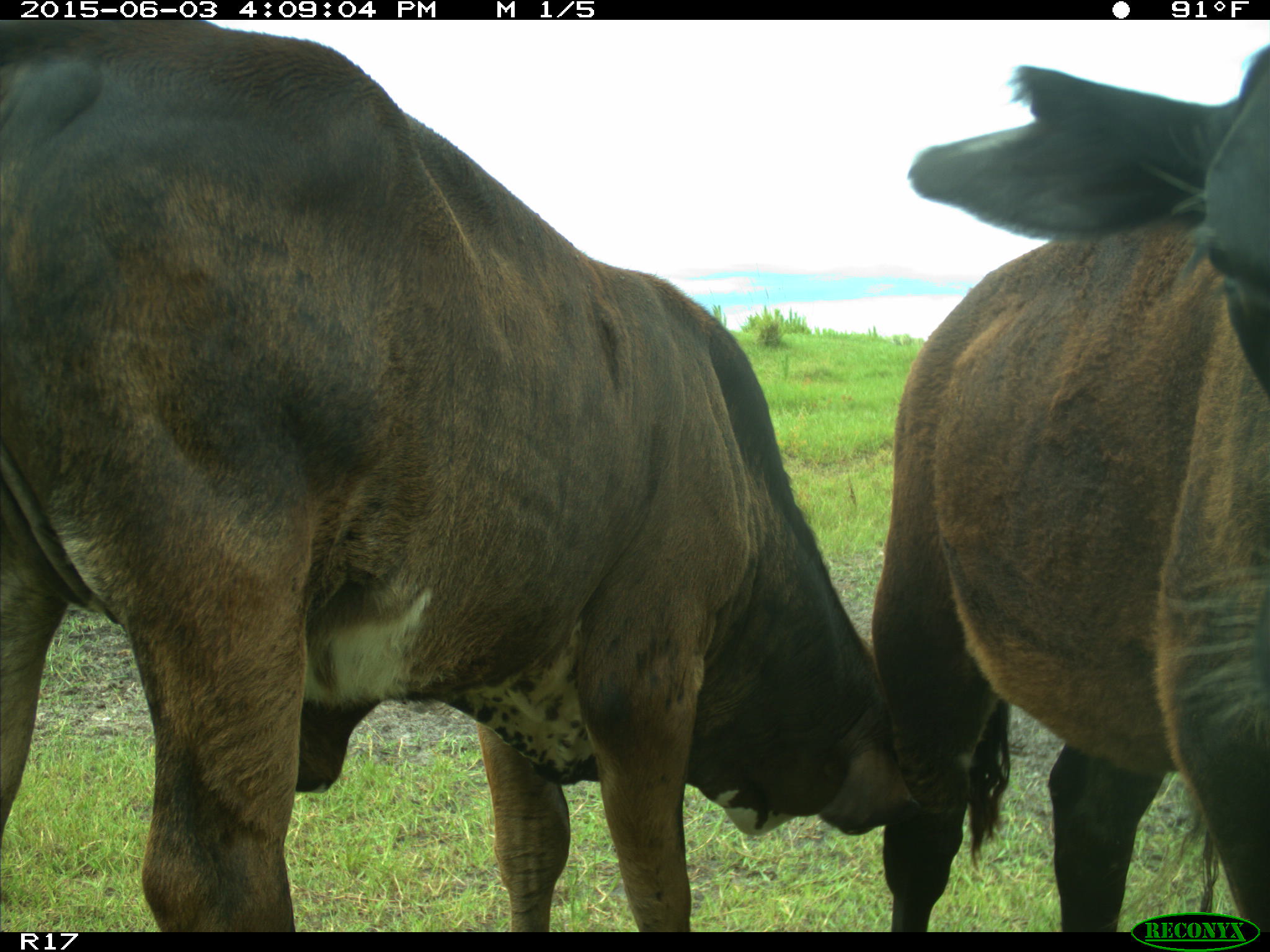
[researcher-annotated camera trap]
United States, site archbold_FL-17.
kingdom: Animalia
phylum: Chordata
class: Mammalia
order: Artiodactyla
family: Bovidae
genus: Bos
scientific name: Bos taurus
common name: domestic cow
Bos taurus (domestic cow).